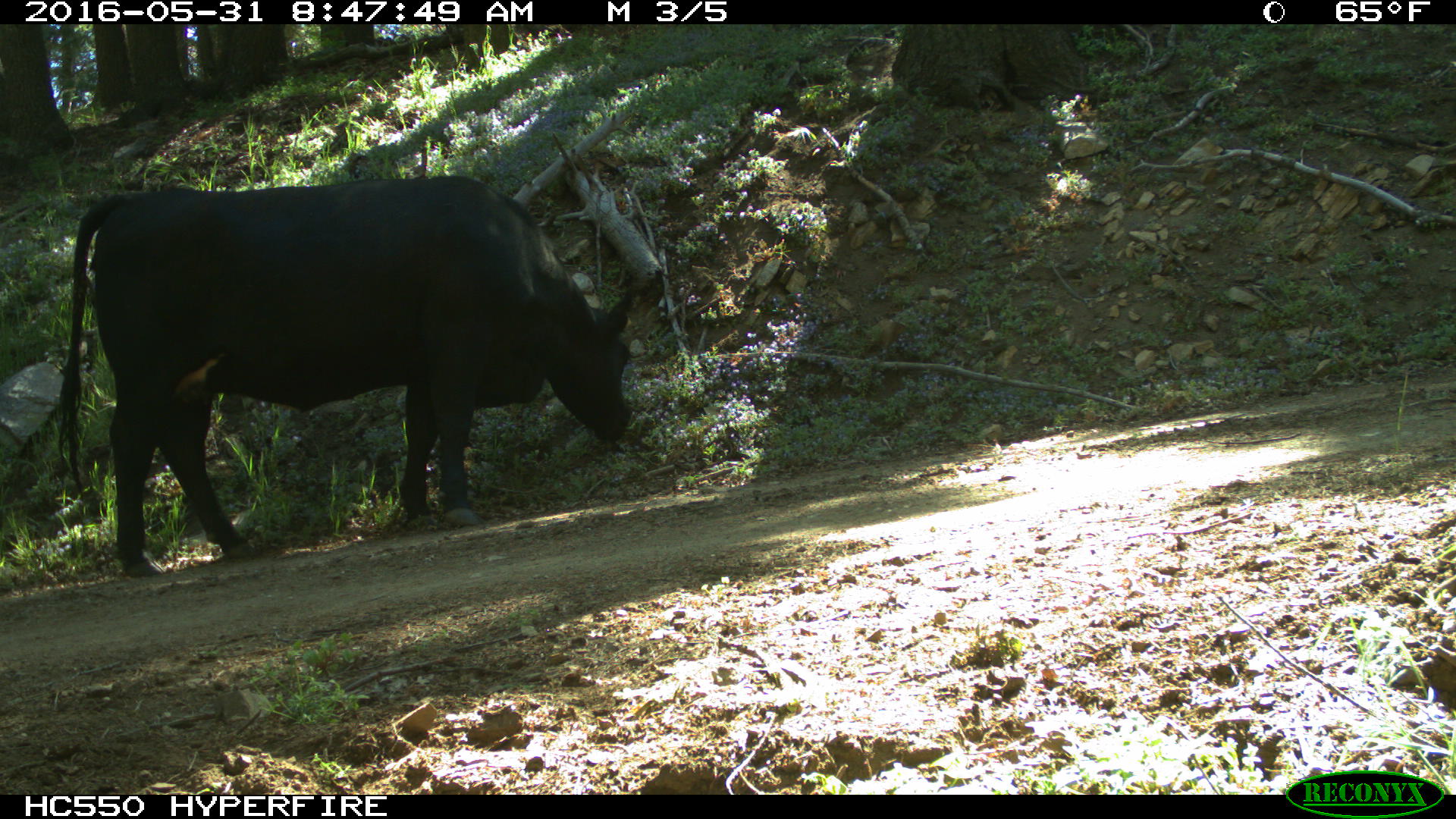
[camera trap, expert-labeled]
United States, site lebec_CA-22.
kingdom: Animalia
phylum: Chordata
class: Mammalia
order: Artiodactyla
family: Bovidae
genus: Bos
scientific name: Bos taurus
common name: domestic cow